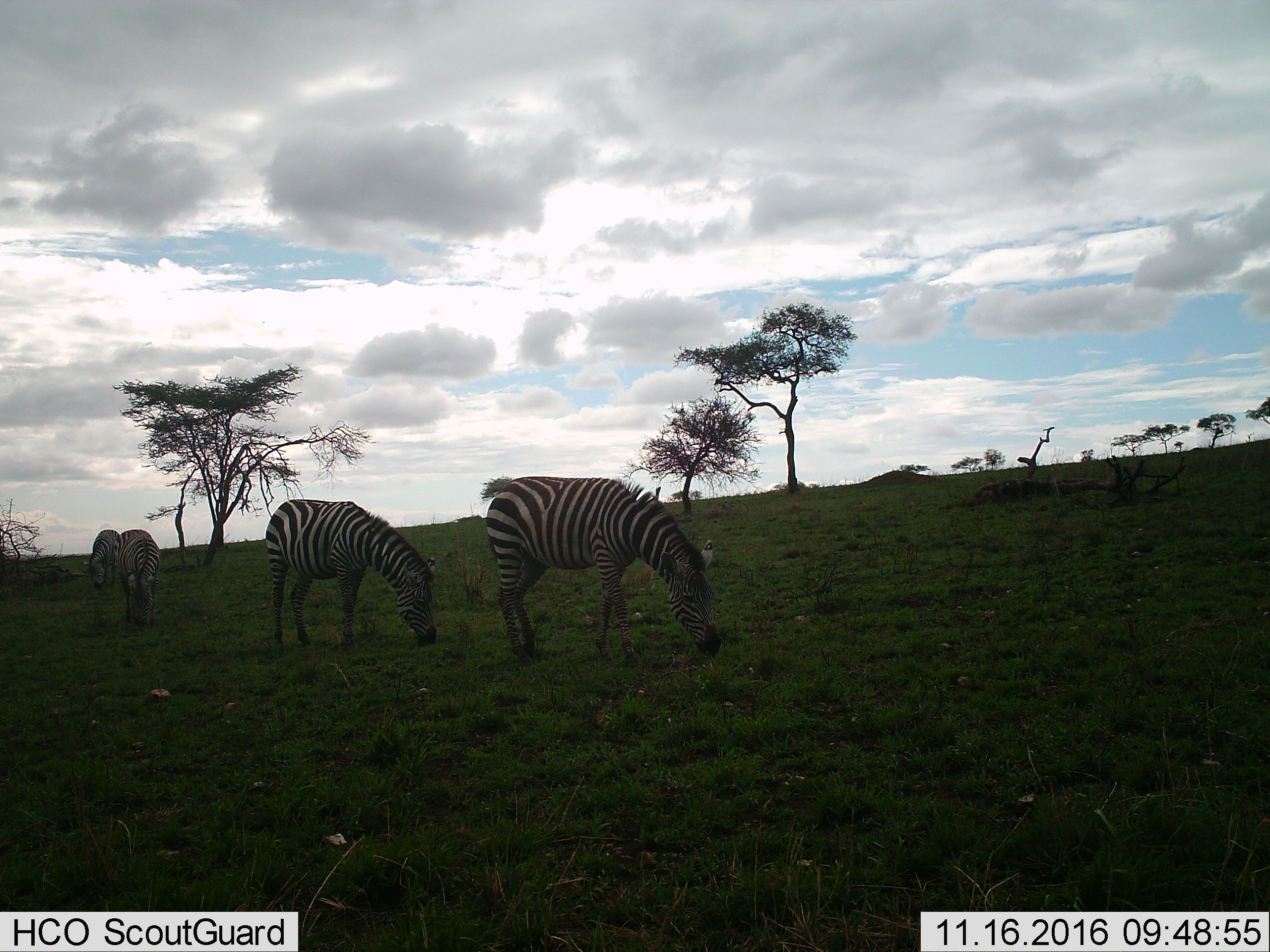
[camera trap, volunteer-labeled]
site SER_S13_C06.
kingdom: Animalia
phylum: Chordata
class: Mammalia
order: Perissodactyla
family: Equidae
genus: Equus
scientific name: Equus quagga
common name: plains zebra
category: zebraplains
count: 4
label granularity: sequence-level